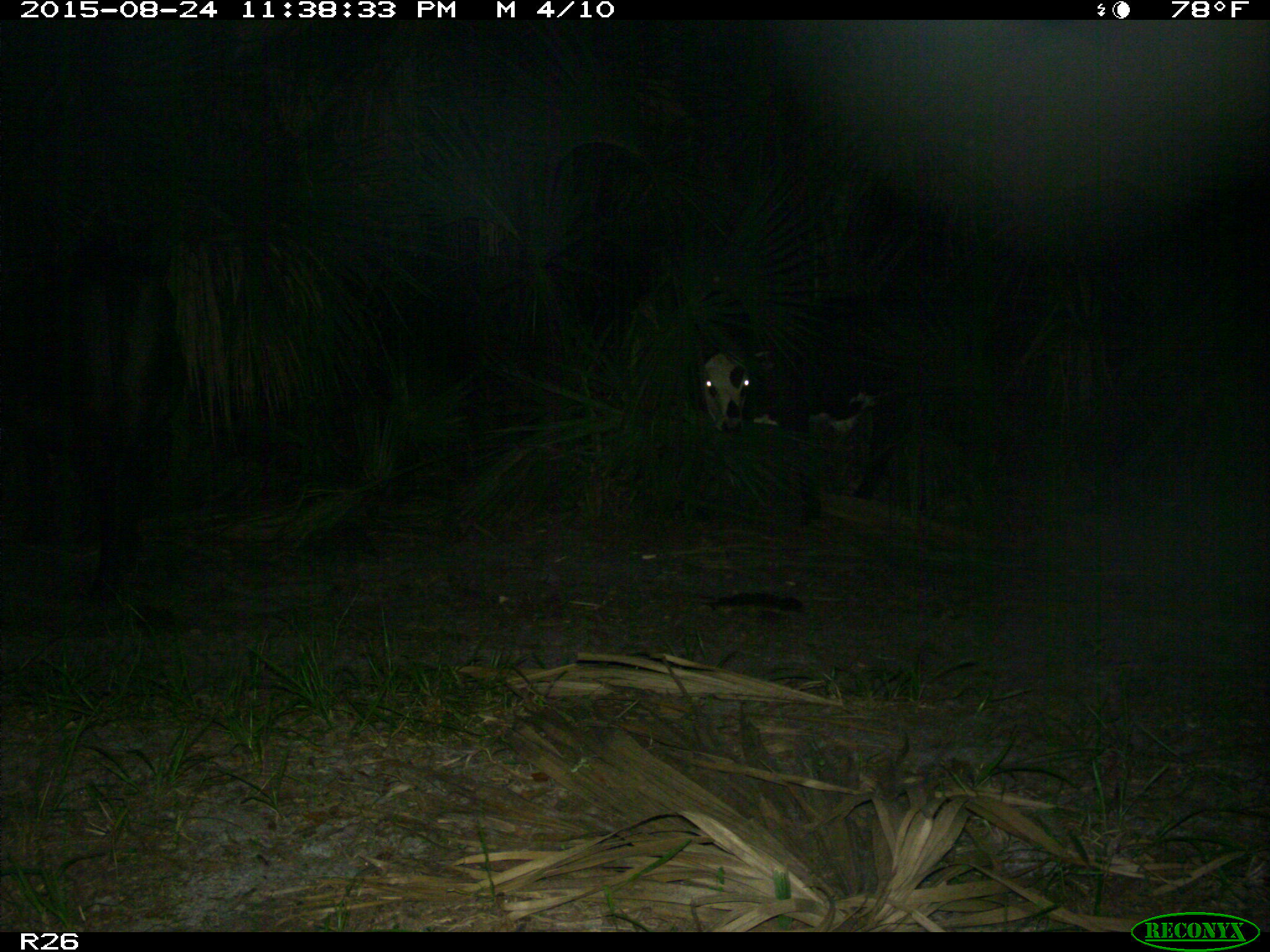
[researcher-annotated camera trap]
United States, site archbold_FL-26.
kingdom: Animalia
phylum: Chordata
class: Mammalia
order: Artiodactyla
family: Bovidae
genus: Bos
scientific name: Bos taurus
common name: domestic cow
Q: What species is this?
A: Bos taurus (domestic cow).